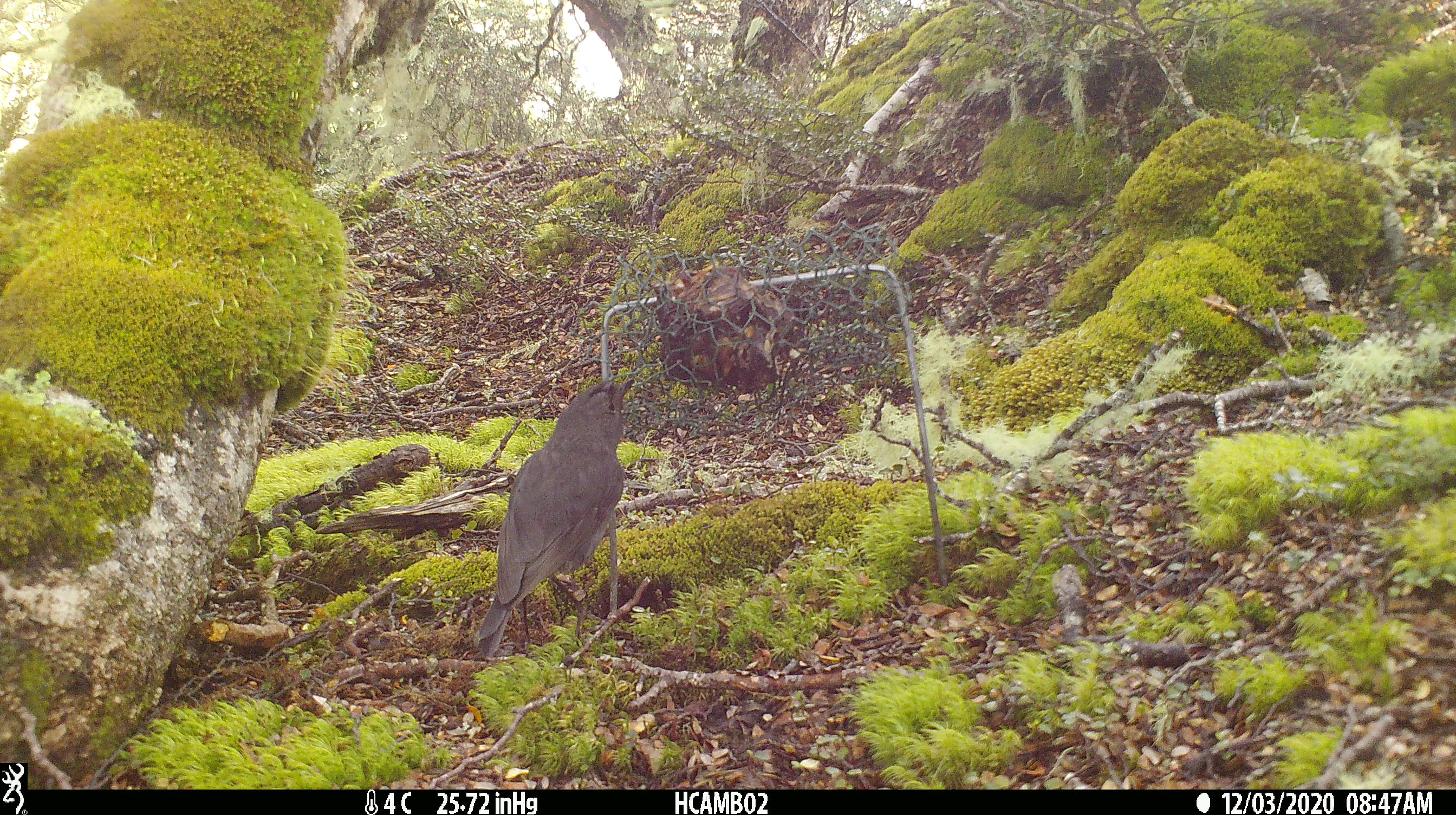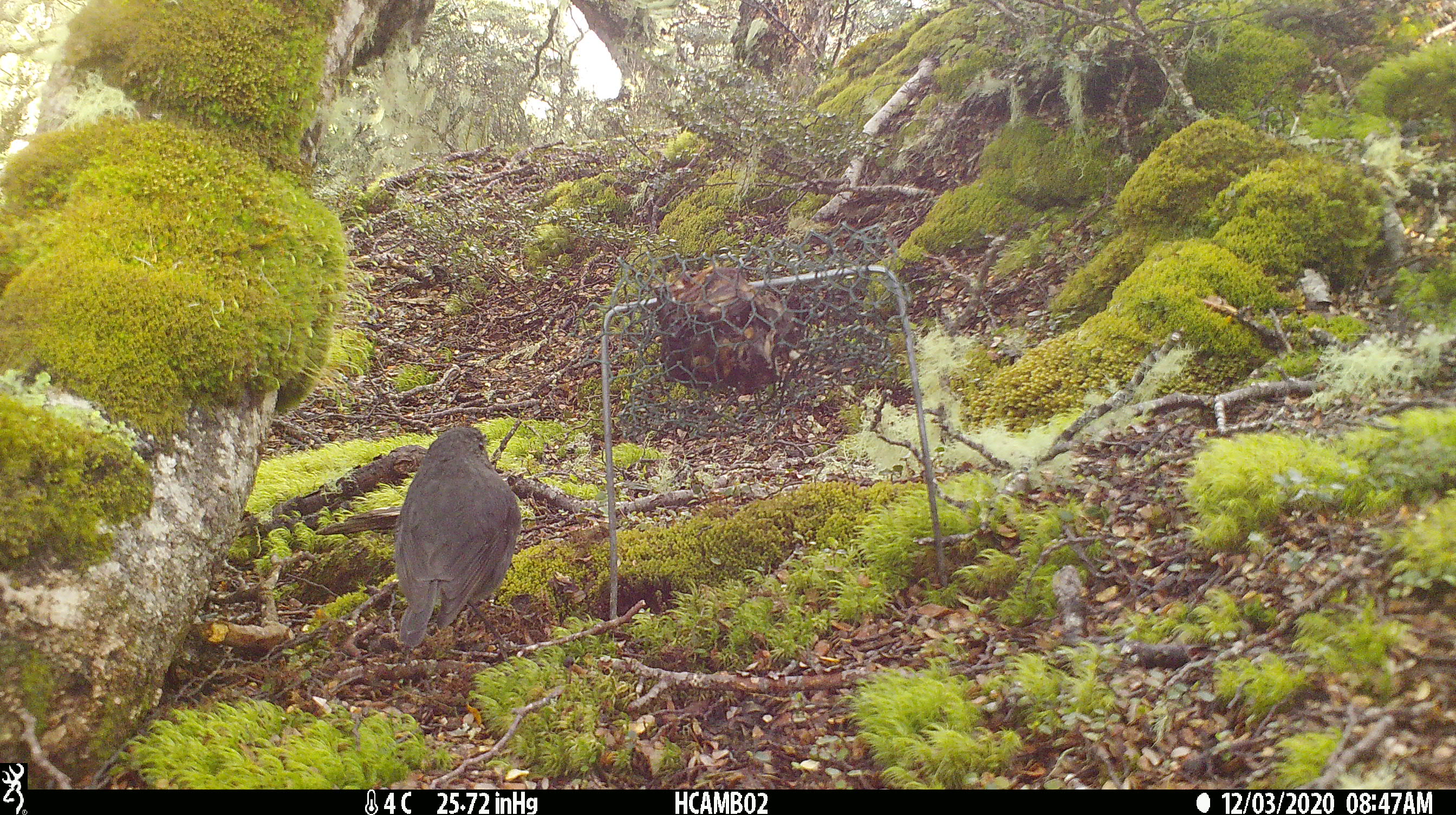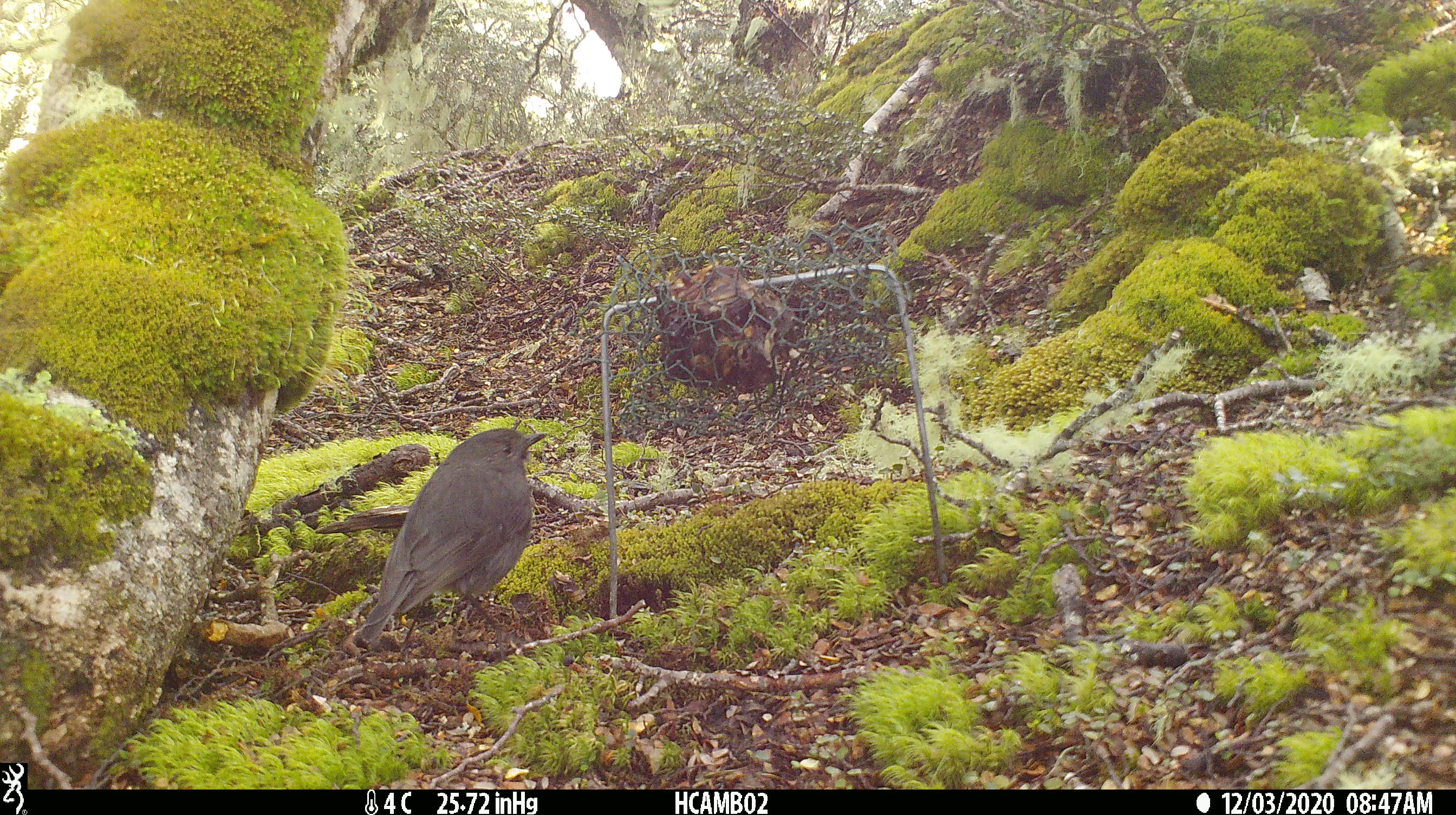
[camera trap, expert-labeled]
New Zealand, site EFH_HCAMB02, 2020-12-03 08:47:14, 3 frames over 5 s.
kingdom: Animalia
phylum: Chordata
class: Aves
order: Passeriformes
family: Petroicidae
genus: Petroica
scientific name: Petroica australis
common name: new zealand robin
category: robin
Robin (new zealand robin) (Petroica australis).